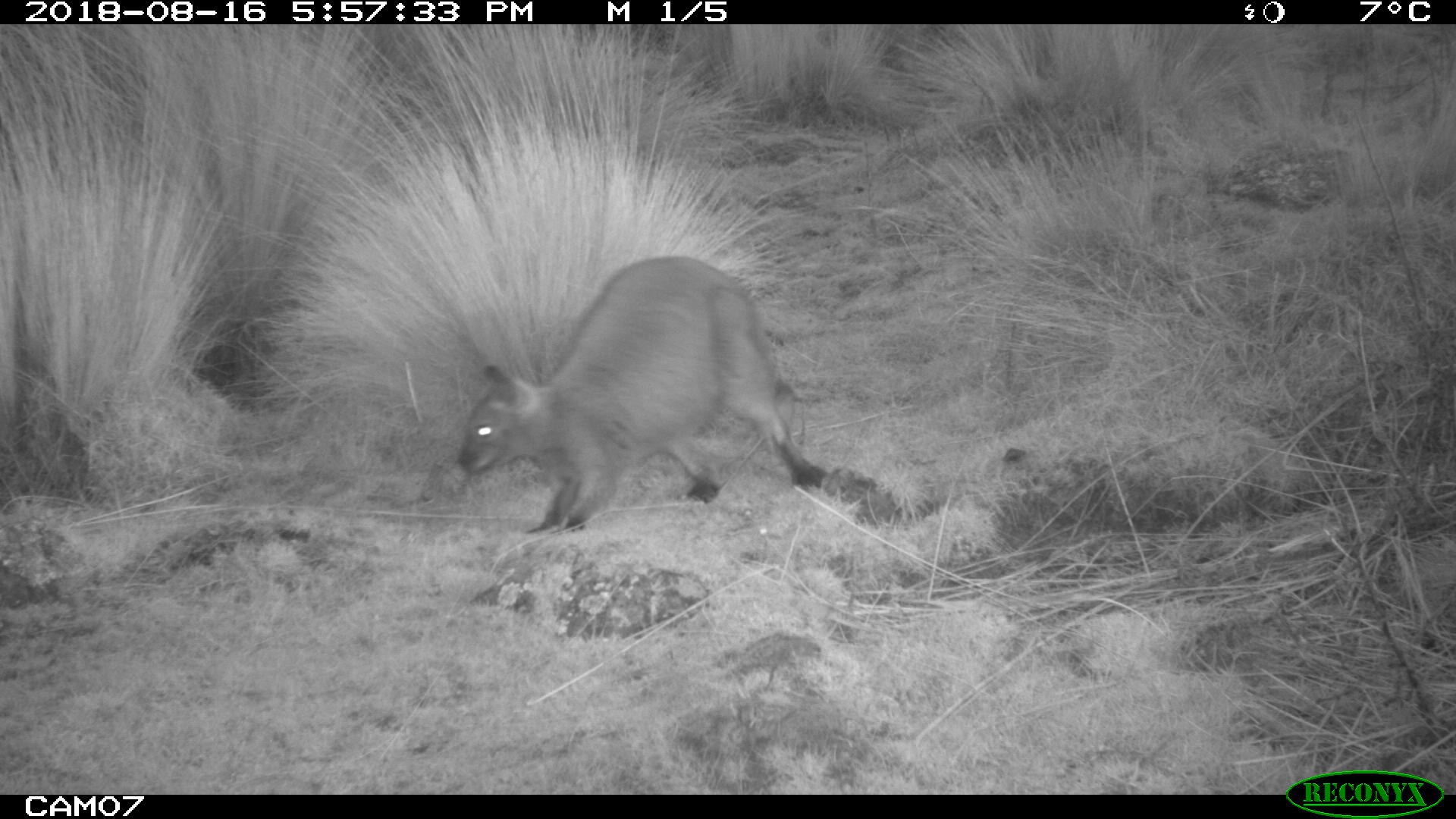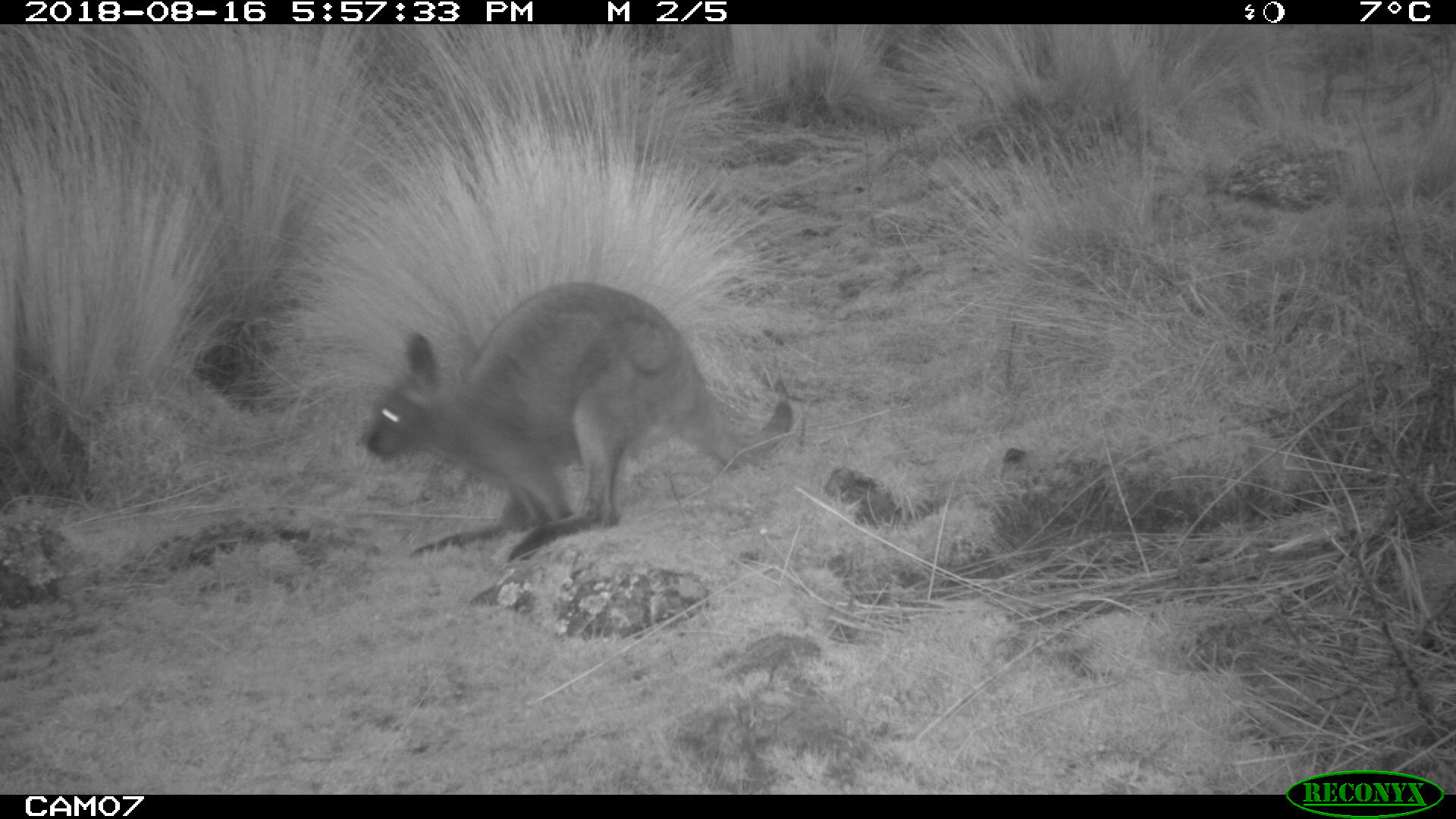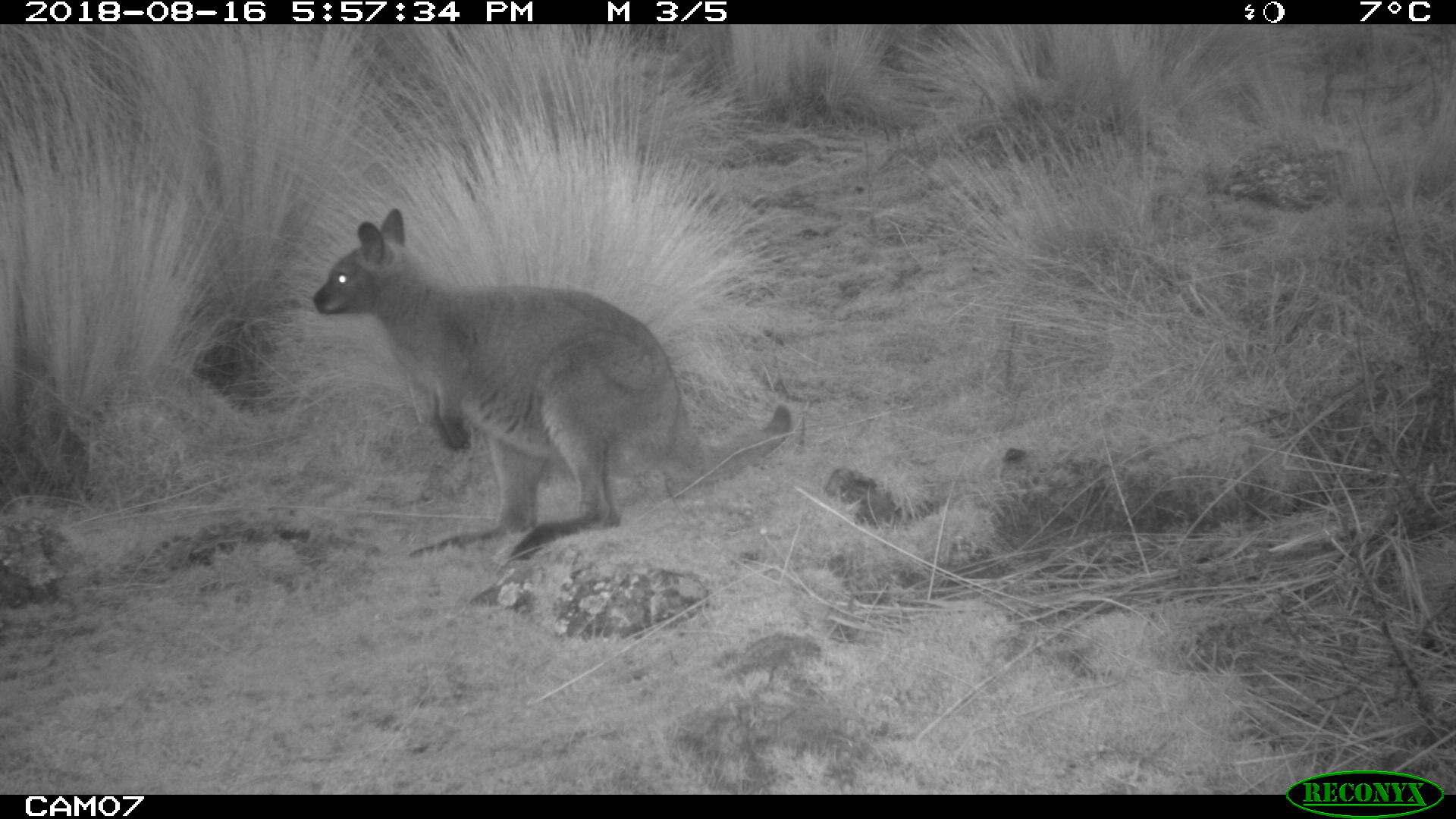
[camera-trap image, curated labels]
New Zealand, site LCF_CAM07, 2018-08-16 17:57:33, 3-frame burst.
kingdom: Animalia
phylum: Chordata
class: Mammalia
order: Diprotodontia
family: Macropodidae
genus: Notamacropus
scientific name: Notamacropus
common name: wallaby